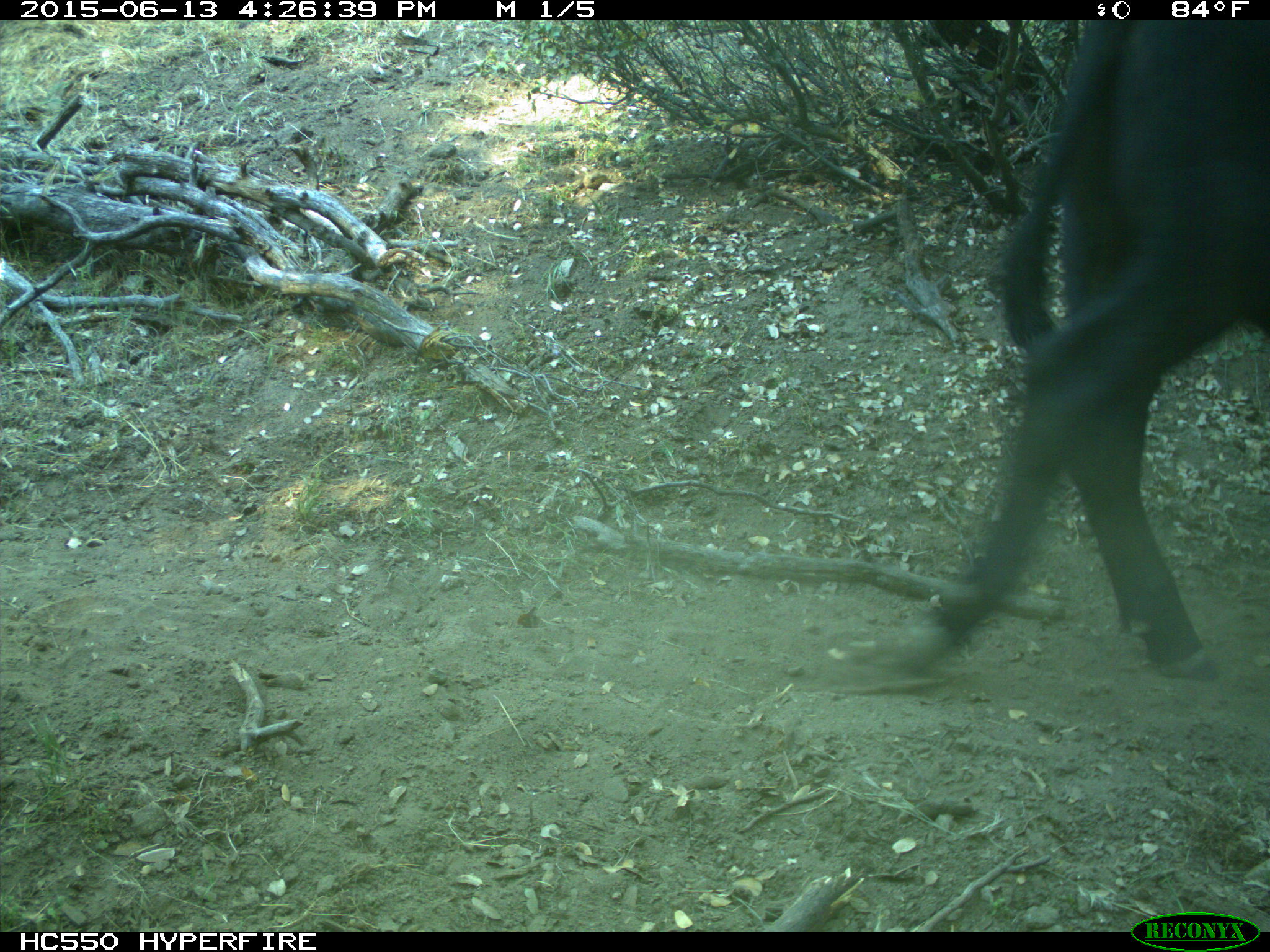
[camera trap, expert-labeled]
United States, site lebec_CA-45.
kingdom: Animalia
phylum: Chordata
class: Mammalia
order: Artiodactyla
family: Bovidae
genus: Bos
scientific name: Bos taurus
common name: domestic cow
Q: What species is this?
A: Bos taurus (domestic cow).